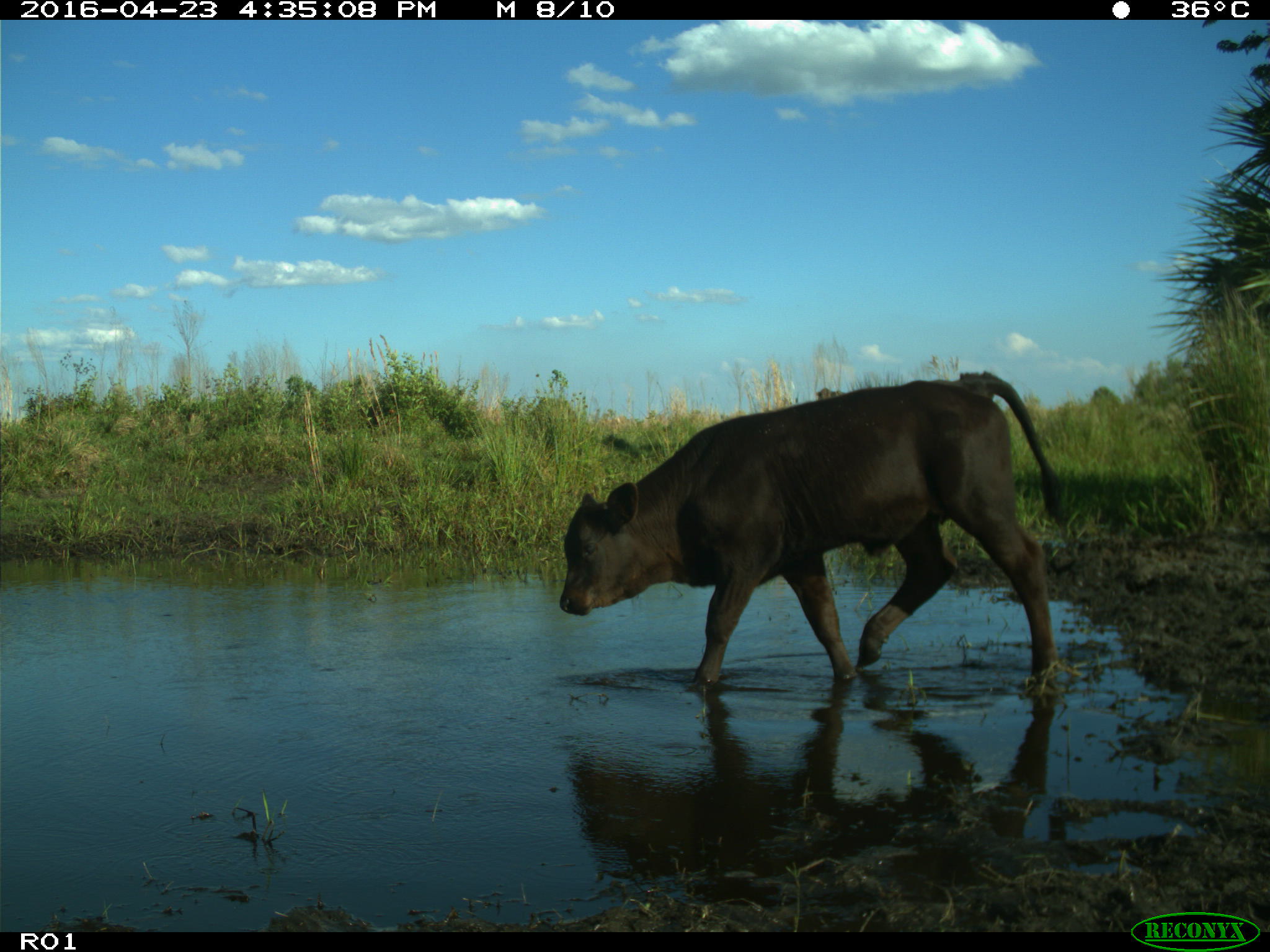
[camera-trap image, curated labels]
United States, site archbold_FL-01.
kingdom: Animalia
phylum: Chordata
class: Mammalia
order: Artiodactyla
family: Bovidae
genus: Bos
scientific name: Bos taurus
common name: domestic cow